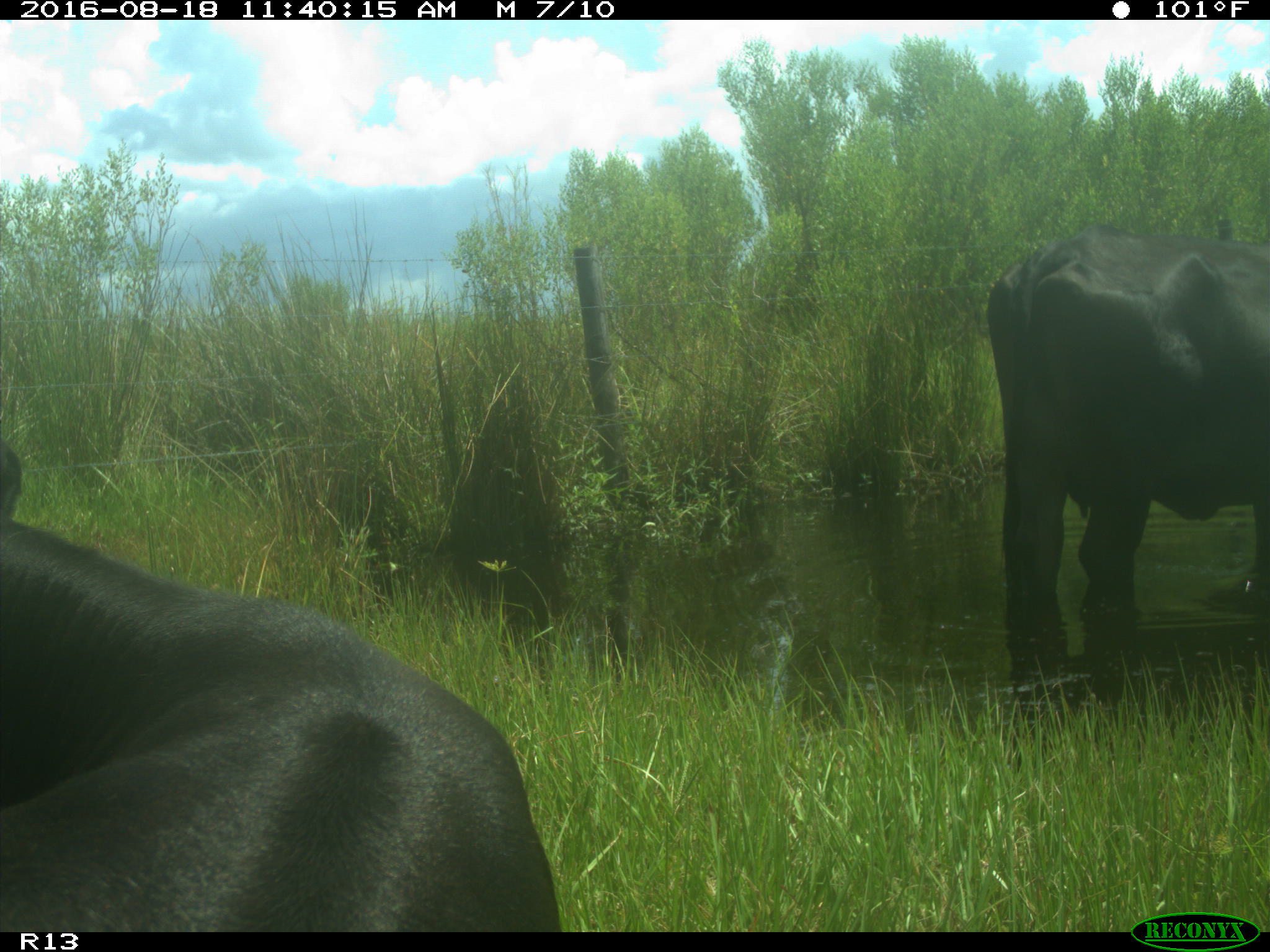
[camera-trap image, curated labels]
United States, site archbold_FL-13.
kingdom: Animalia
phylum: Chordata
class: Mammalia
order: Artiodactyla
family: Bovidae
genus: Bos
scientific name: Bos taurus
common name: domestic cow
Bos taurus (domestic cow).